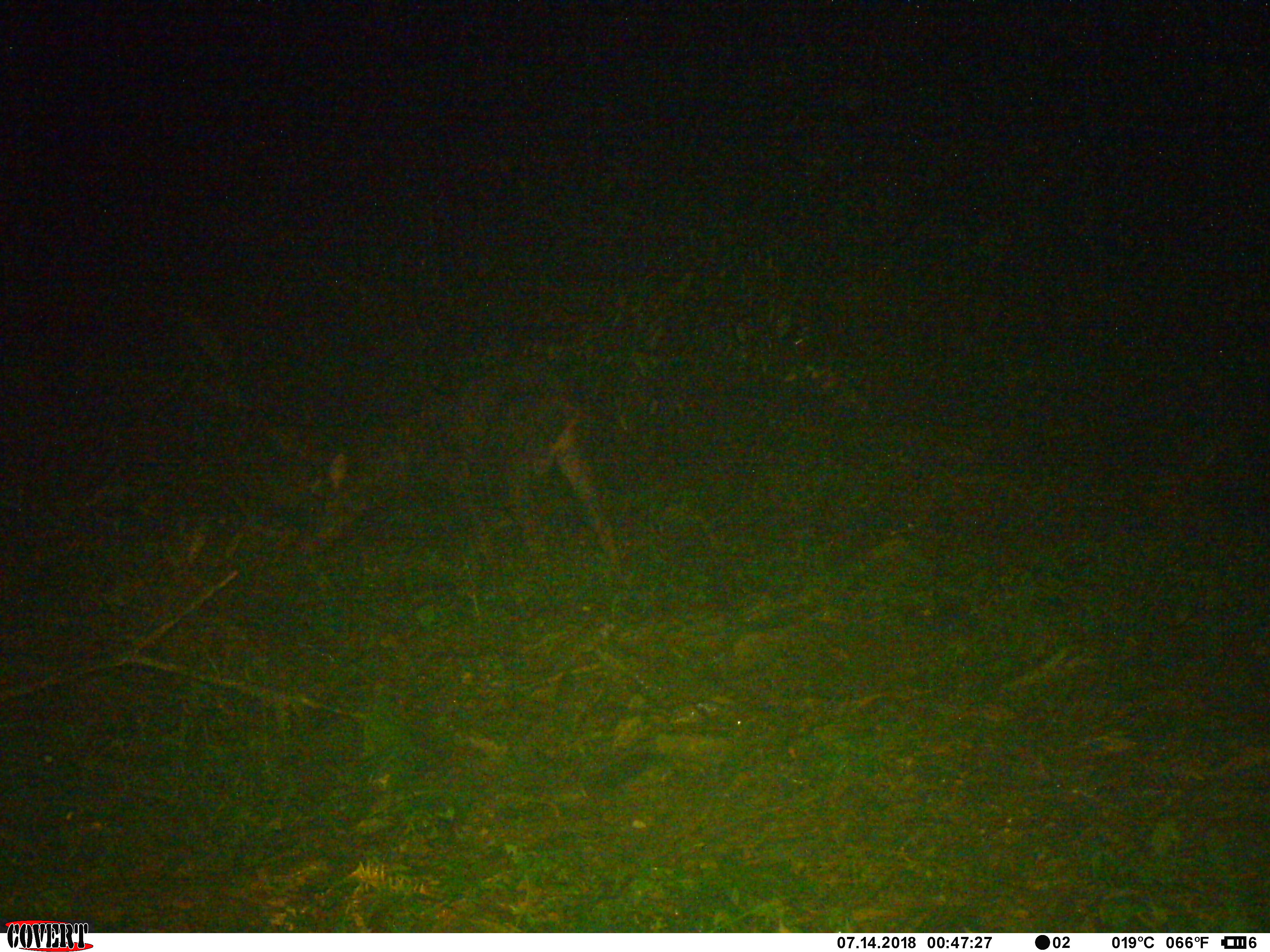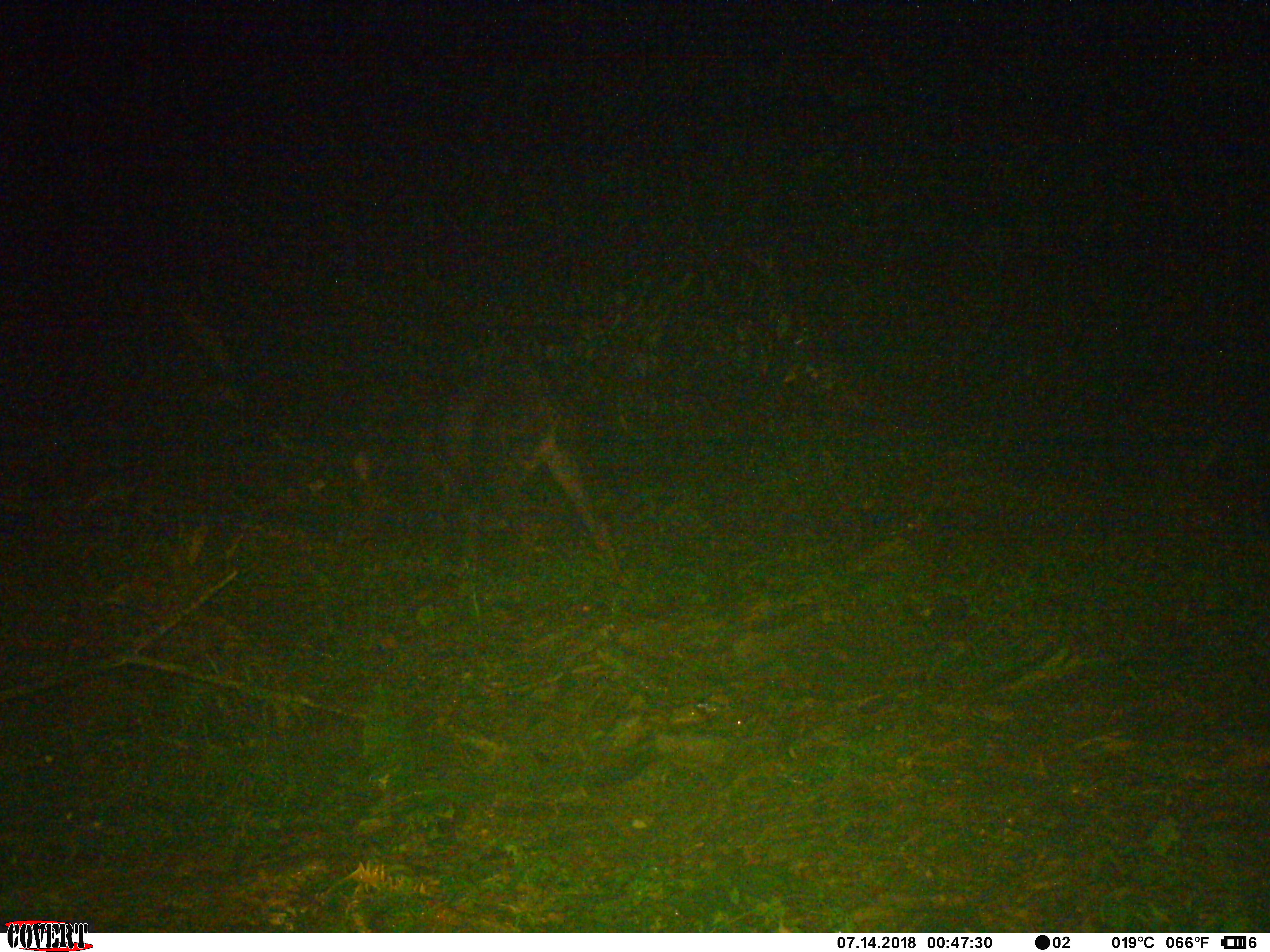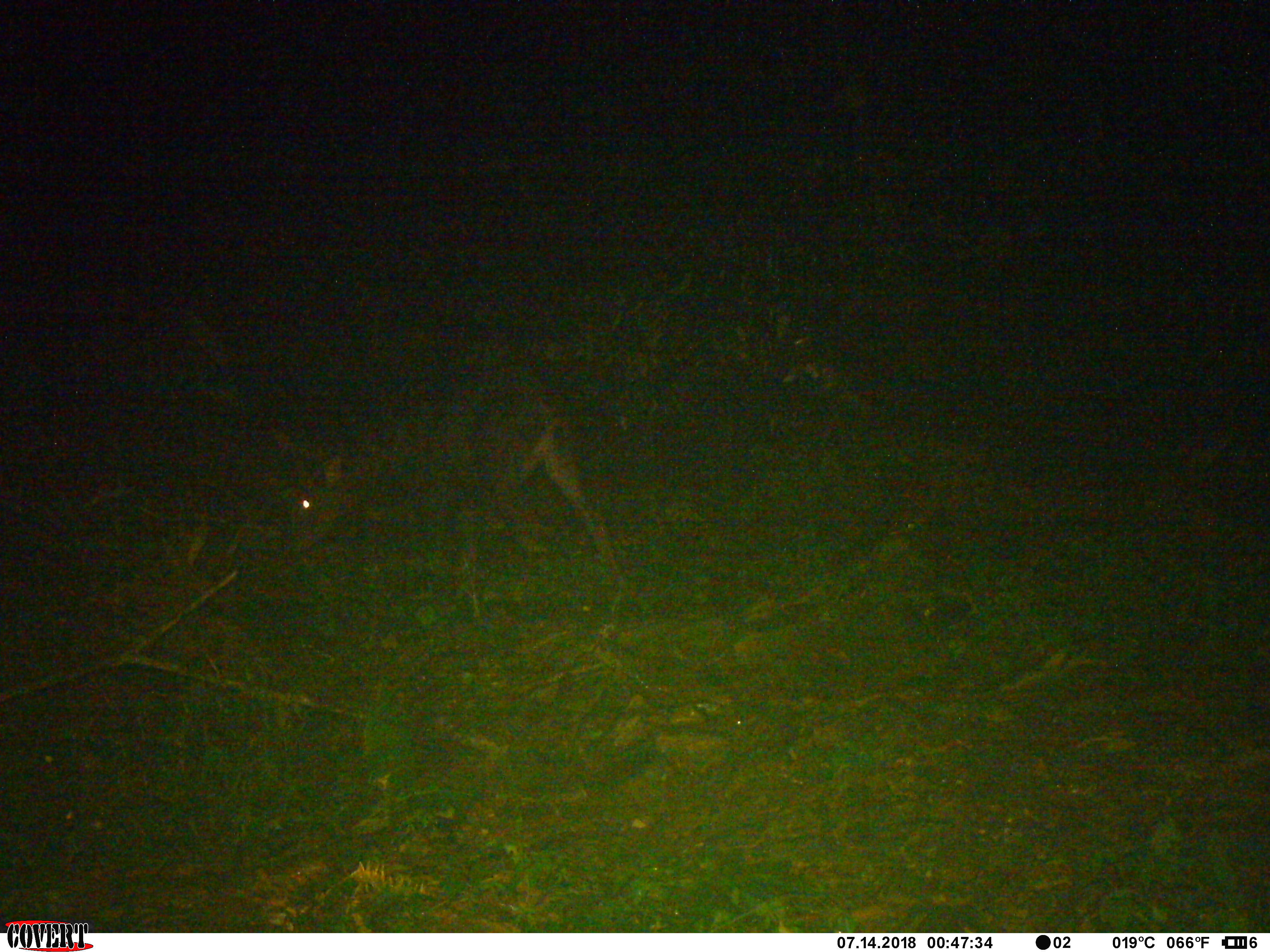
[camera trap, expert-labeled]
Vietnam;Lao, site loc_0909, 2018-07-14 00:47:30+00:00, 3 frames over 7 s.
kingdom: Animalia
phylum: Chordata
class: Mammalia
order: Artiodactyla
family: Bovidae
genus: Capricornis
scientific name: Capricornis sumatraensis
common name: chinese serow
Chinese serow (Capricornis sumatraensis). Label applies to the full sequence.